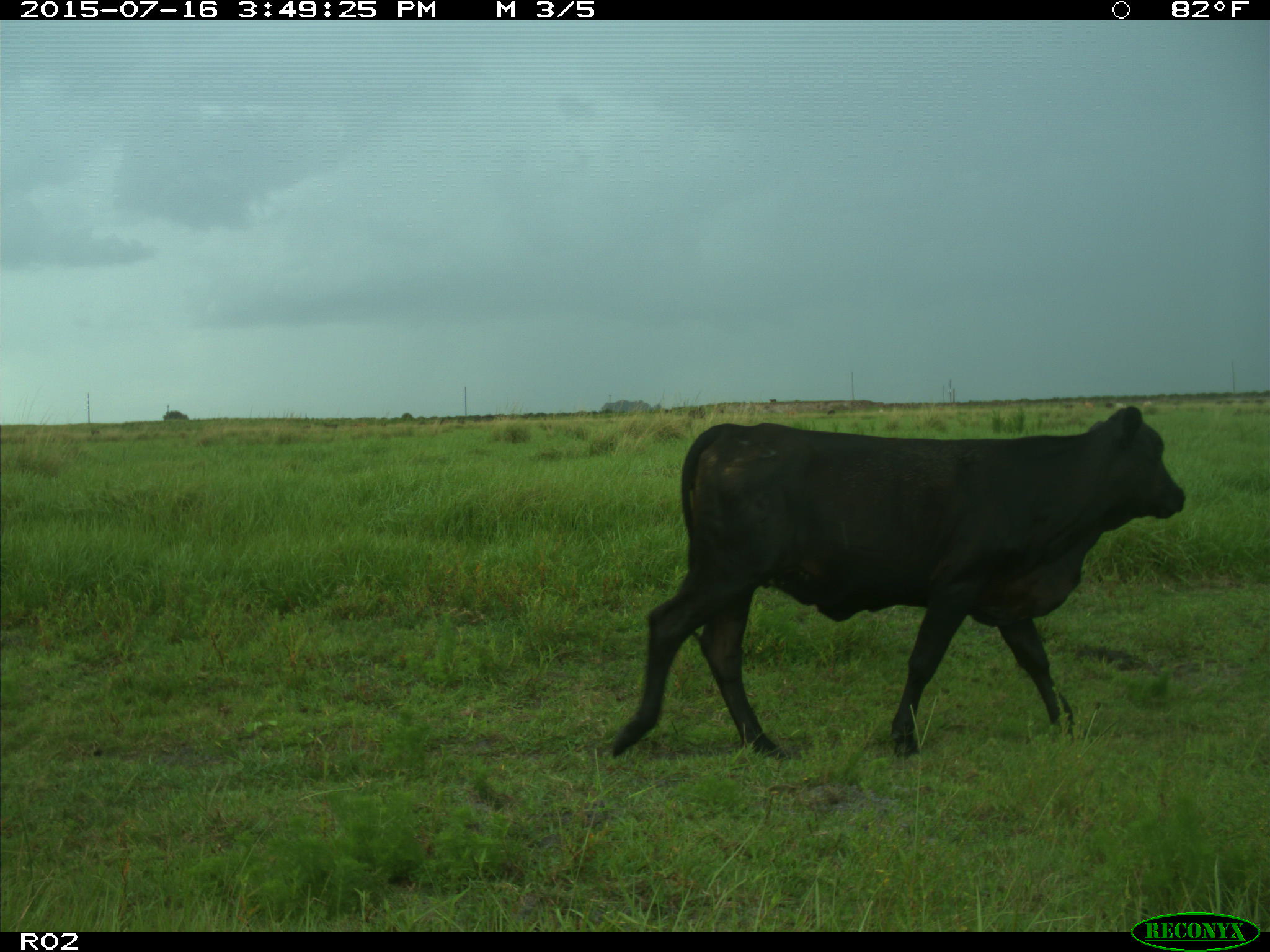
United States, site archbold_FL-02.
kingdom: Animalia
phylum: Chordata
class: Mammalia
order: Artiodactyla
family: Bovidae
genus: Bos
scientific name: Bos taurus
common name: domestic cow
Bos taurus (domestic cow).